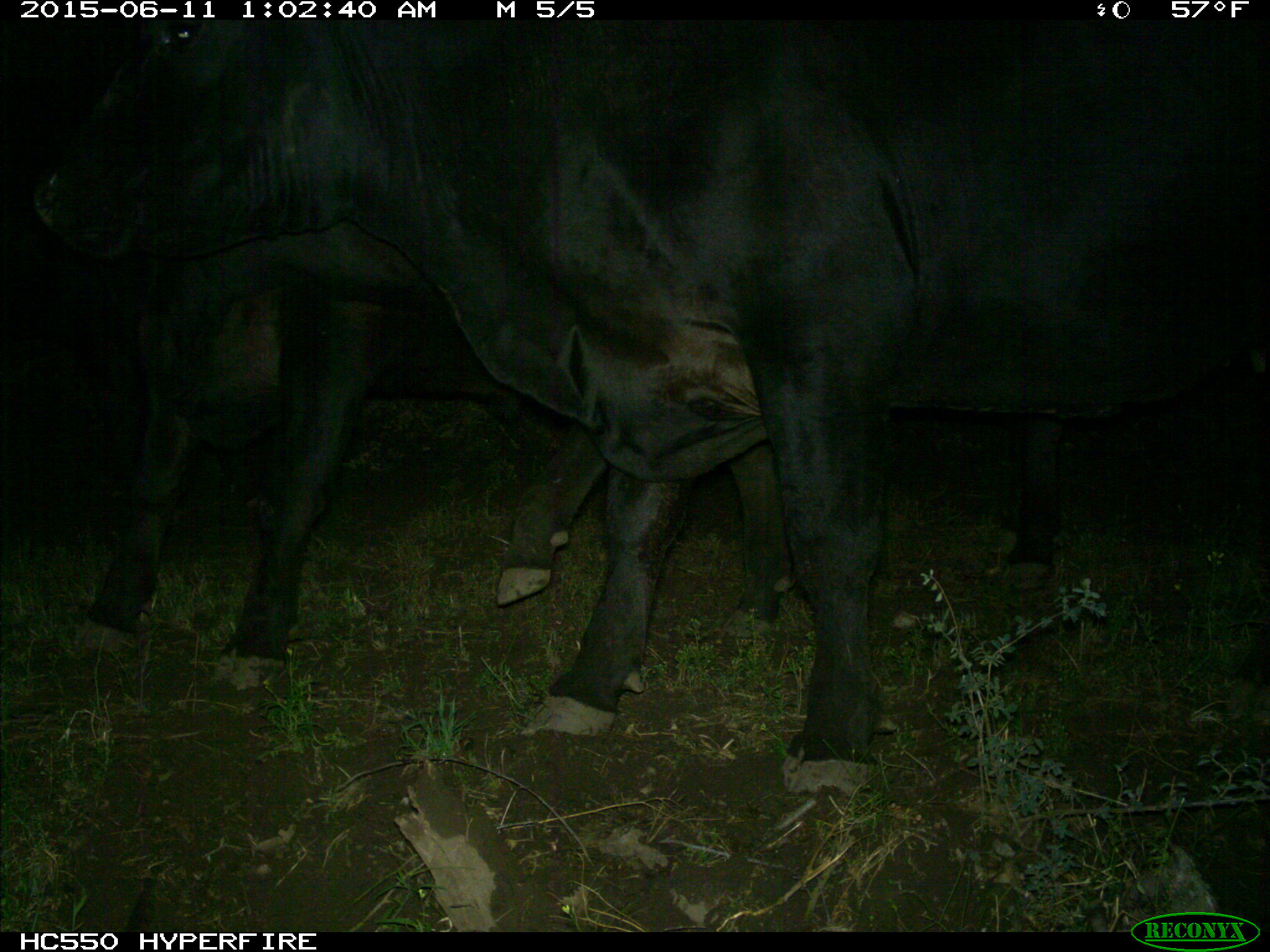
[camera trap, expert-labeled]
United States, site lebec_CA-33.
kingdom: Animalia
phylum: Chordata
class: Mammalia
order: Artiodactyla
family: Bovidae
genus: Bos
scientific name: Bos taurus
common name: domestic cow